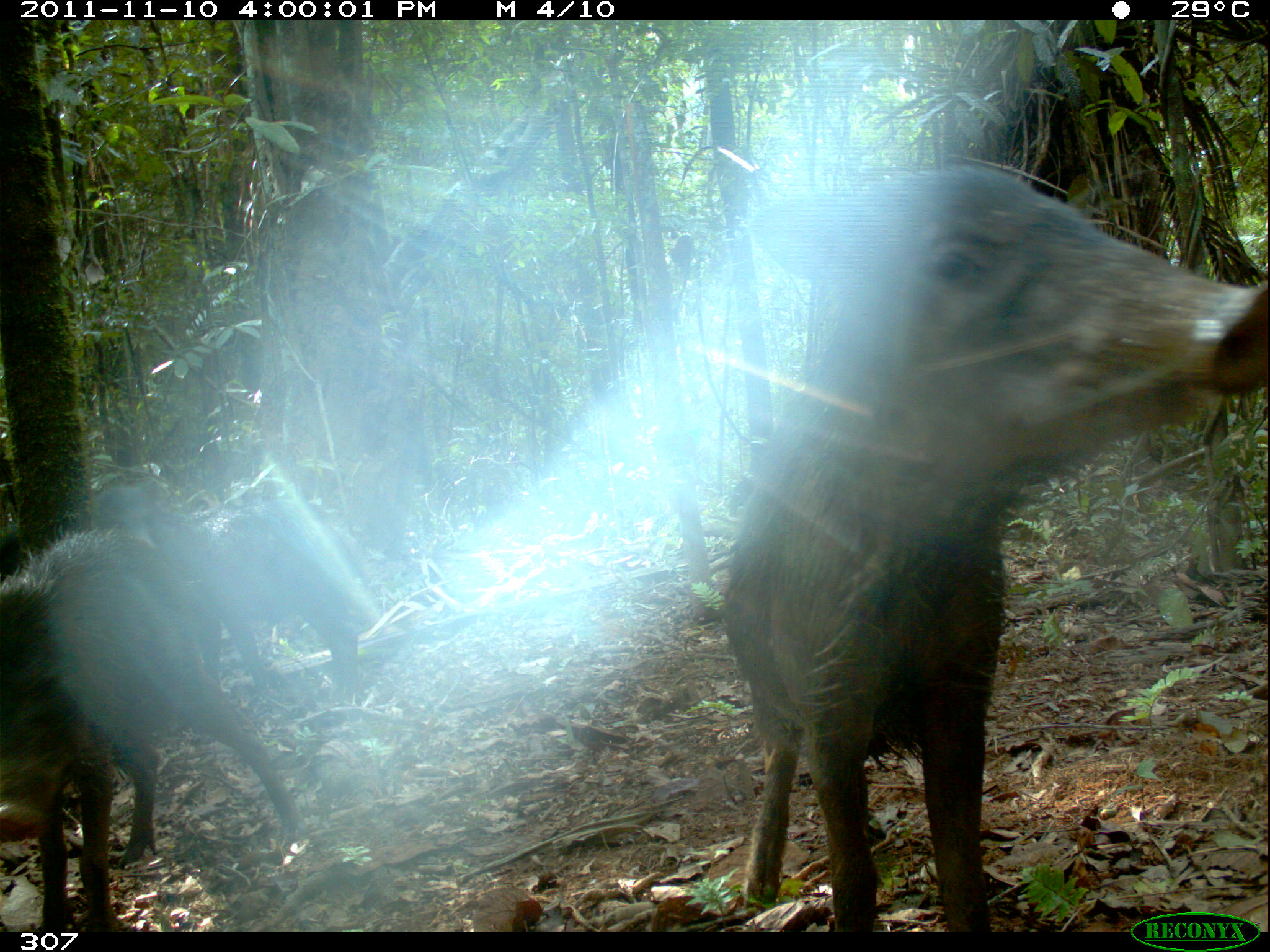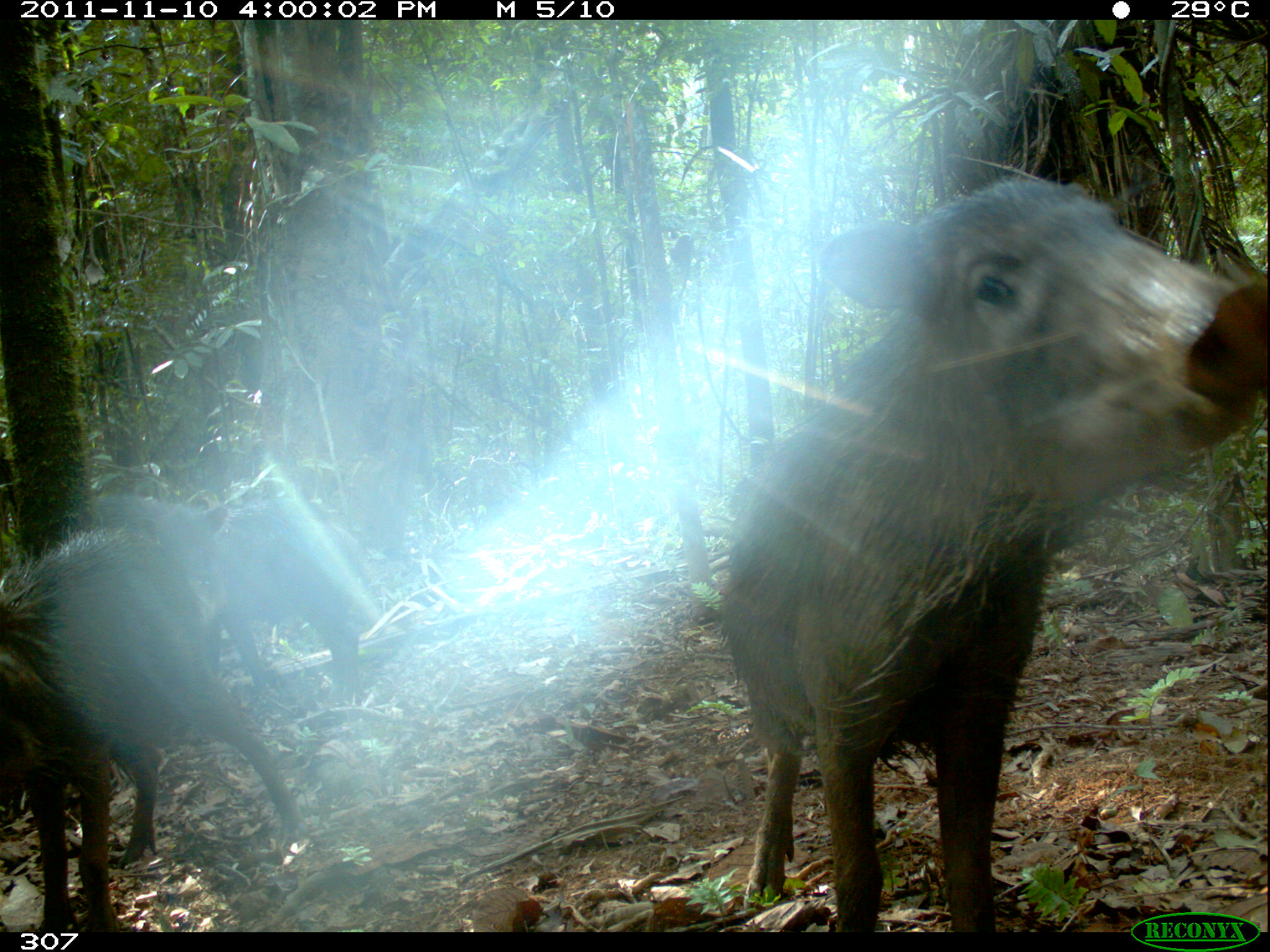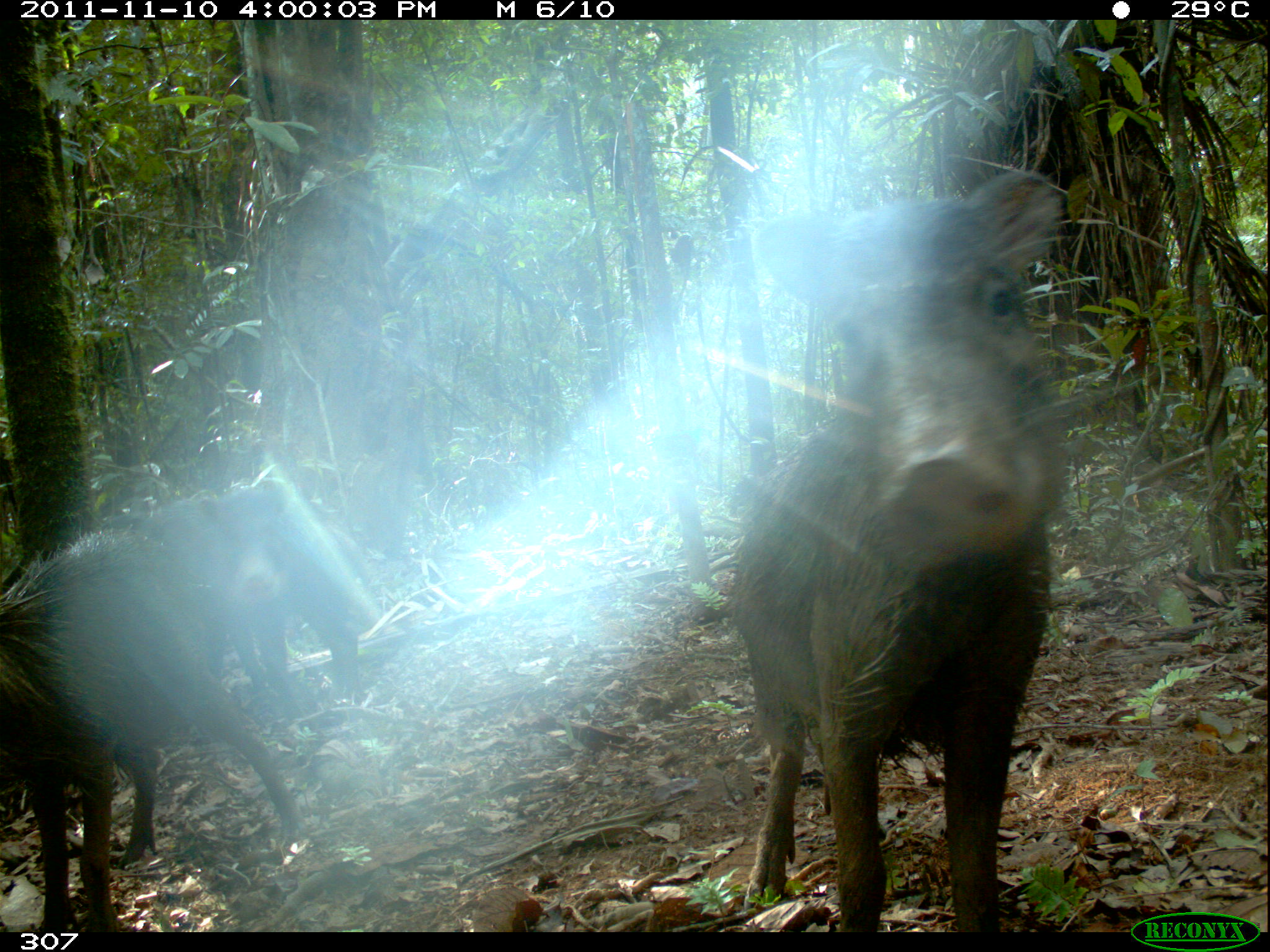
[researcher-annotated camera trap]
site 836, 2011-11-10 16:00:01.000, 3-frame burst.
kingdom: Animalia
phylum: Chordata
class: Mammalia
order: Artiodactyla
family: Tayassuidae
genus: Tayassu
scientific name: Tayassu pecari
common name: white-lipped peccary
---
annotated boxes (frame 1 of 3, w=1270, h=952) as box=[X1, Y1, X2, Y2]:
tayassu pecari: box=[723, 163, 1263, 932]; box=[0, 526, 302, 932]; box=[91, 484, 366, 698]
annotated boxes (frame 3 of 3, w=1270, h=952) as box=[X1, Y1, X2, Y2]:
tayassu pecari: box=[731, 167, 1066, 932]; box=[0, 531, 300, 932]; box=[117, 480, 352, 712]